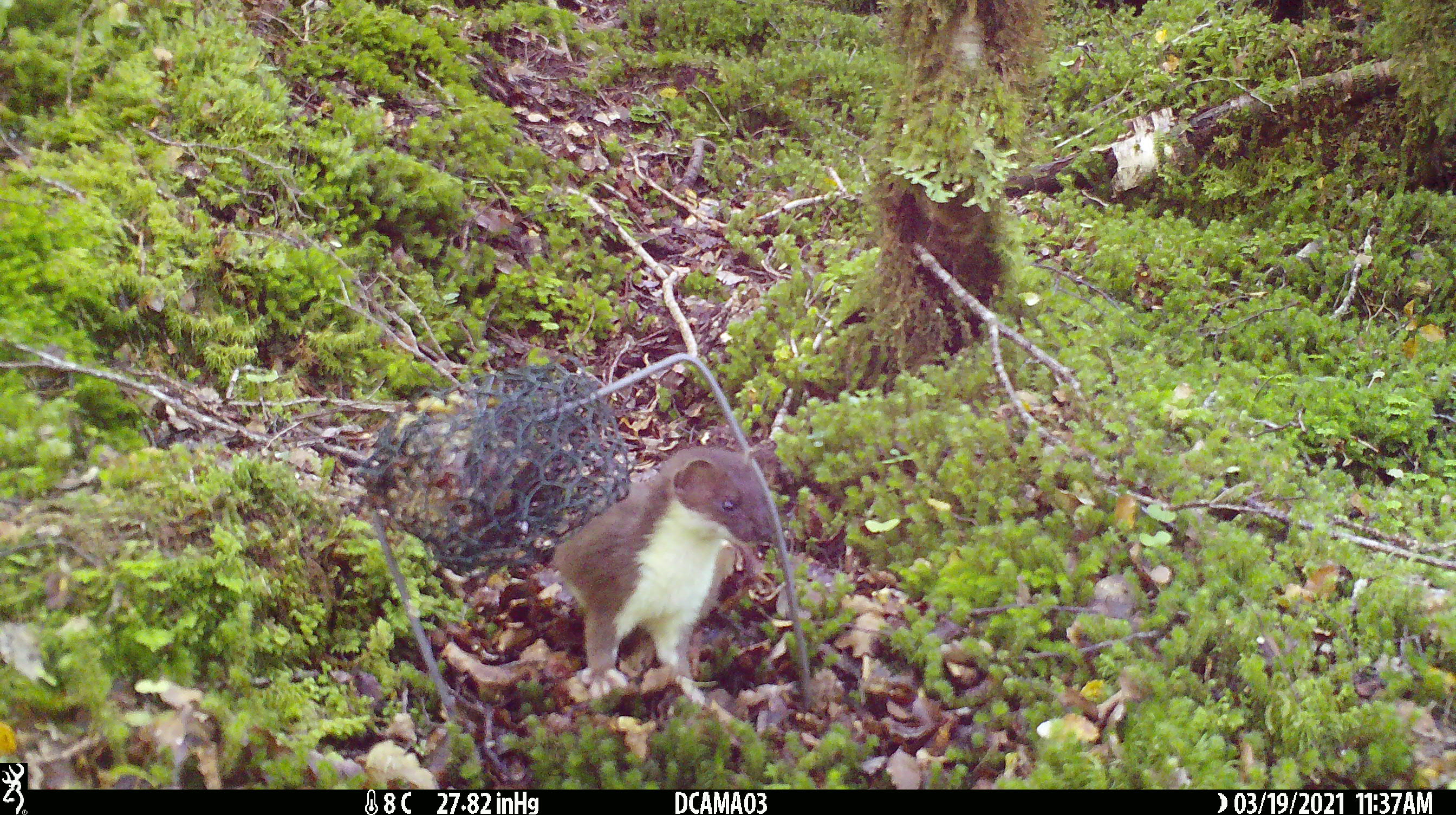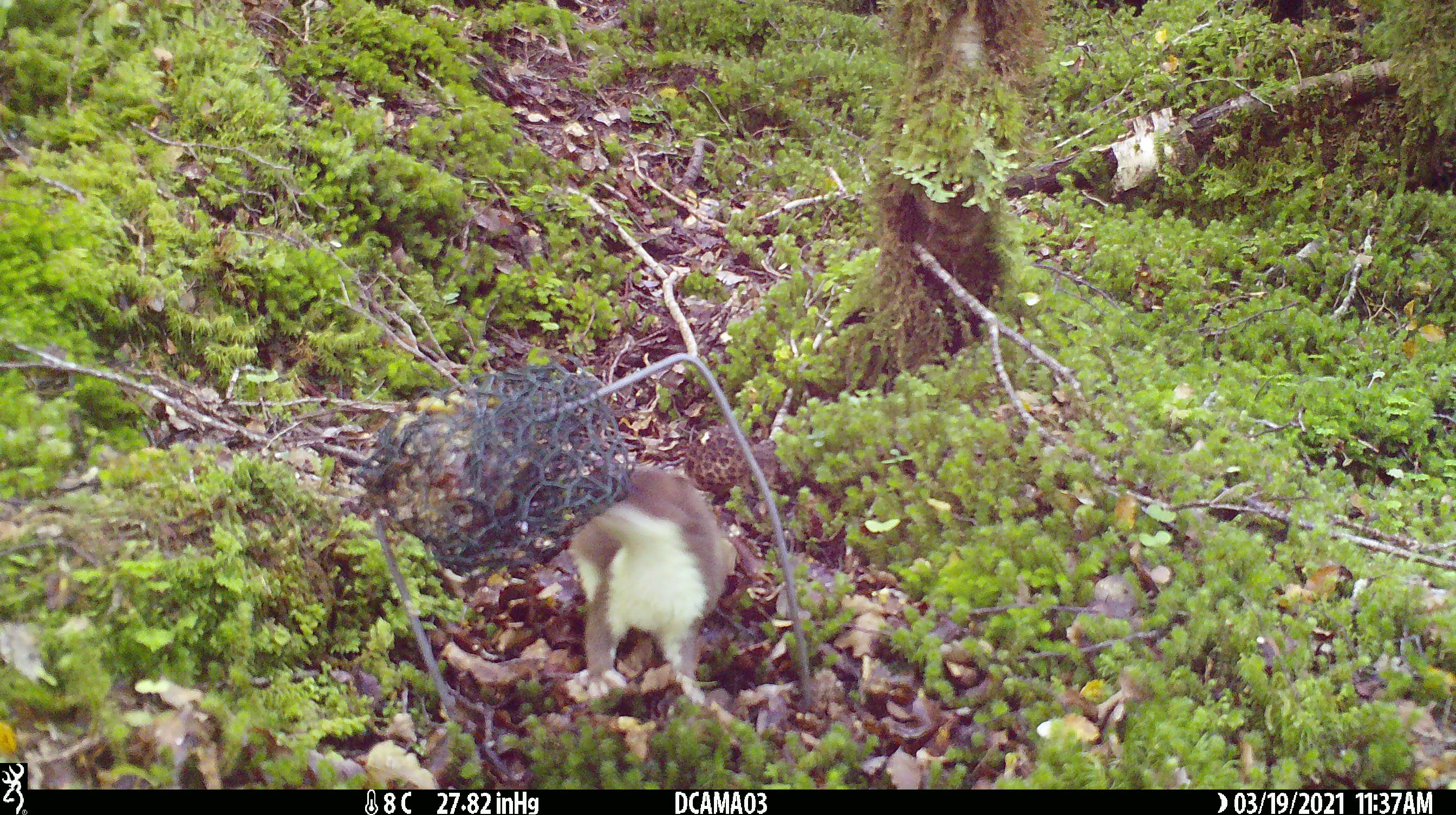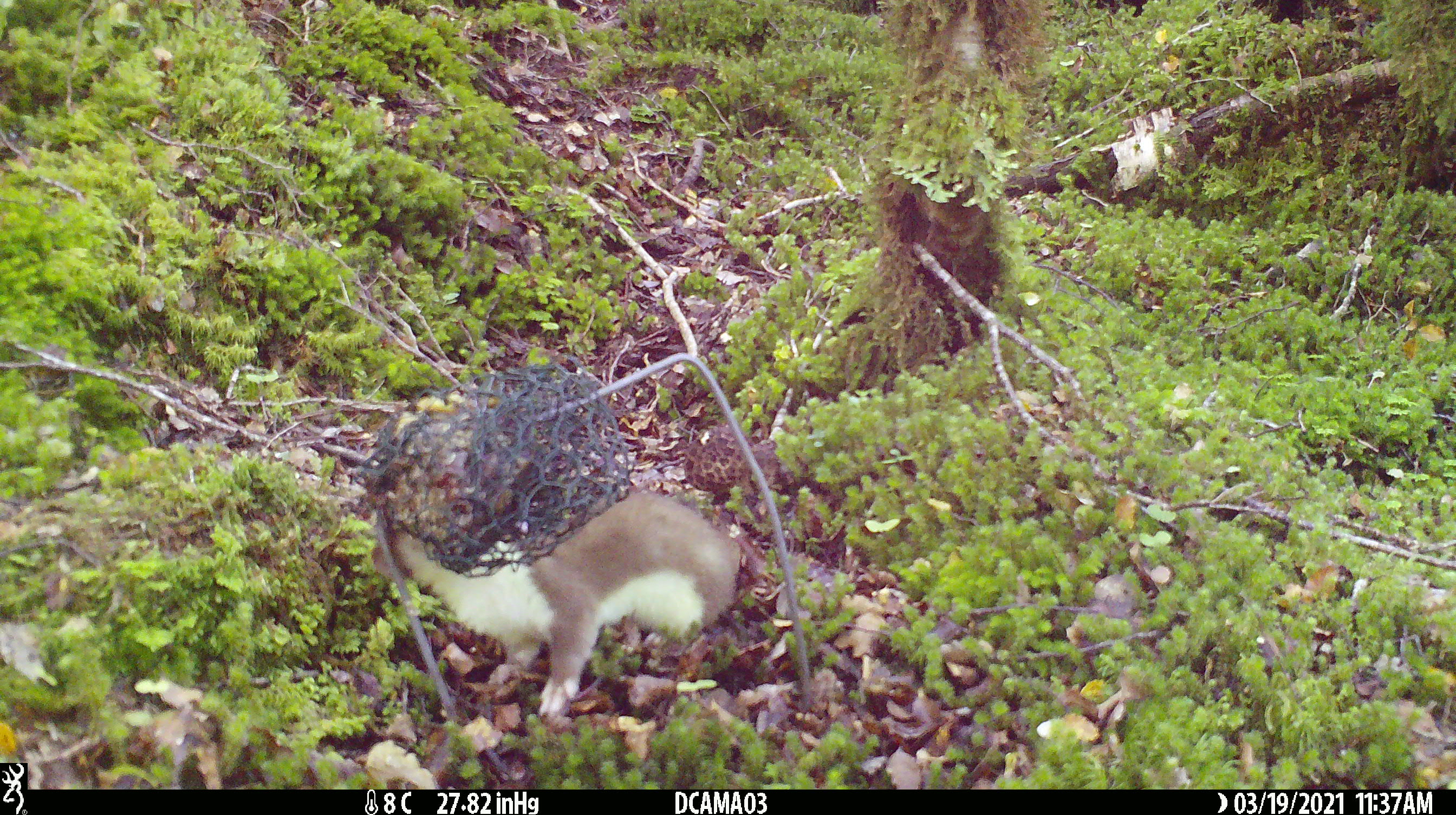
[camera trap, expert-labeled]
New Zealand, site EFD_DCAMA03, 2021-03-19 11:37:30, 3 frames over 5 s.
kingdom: Animalia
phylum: Chordata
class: Mammalia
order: Carnivora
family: Mustelidae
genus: Mustela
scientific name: Mustela erminea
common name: stoat